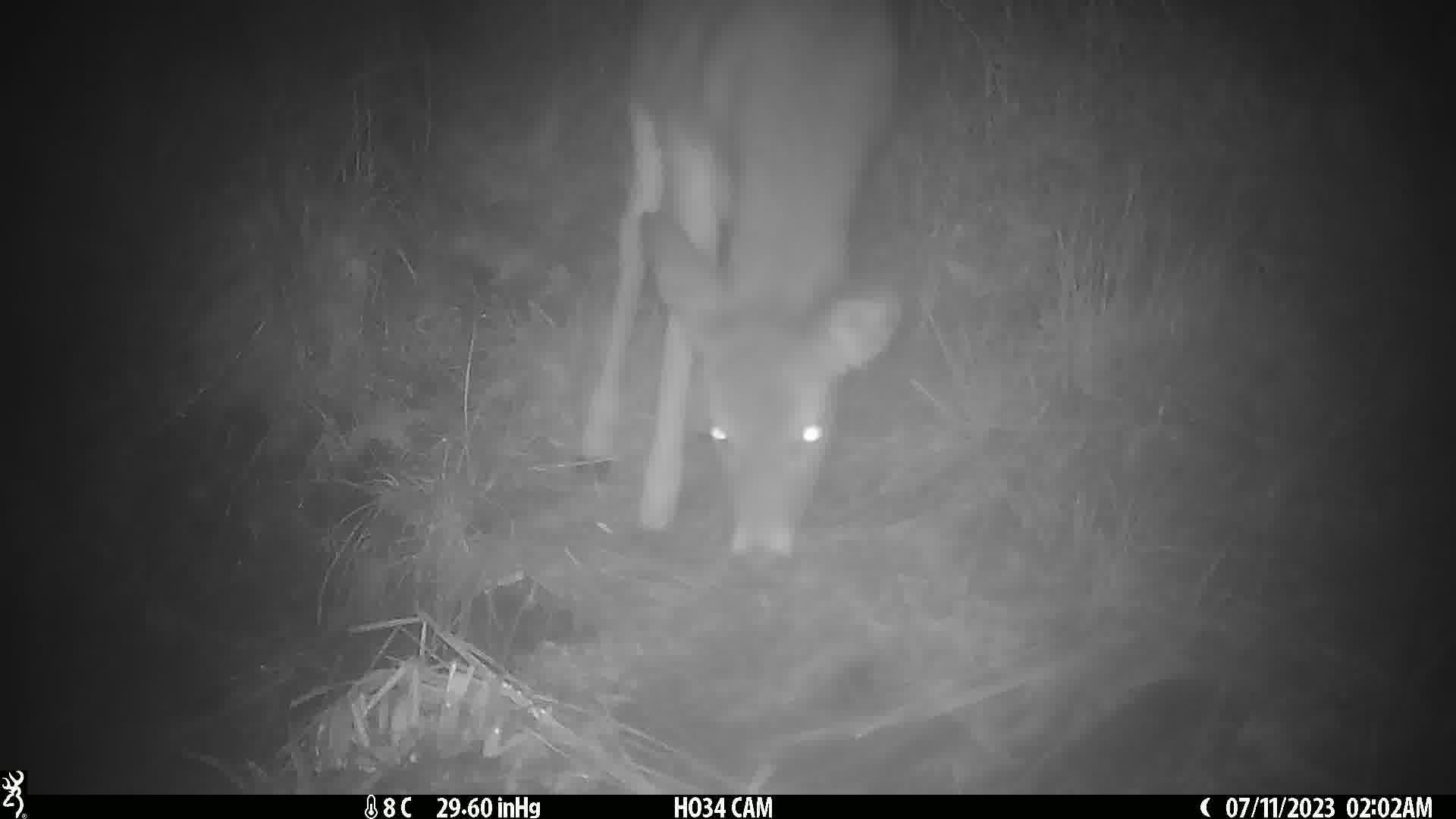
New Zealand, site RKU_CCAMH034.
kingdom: Animalia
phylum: Chordata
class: Mammalia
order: Artiodactyla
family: Cervidae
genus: Odocoileus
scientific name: Odocoileus virginianus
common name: white-tailed deer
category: white tailed deer